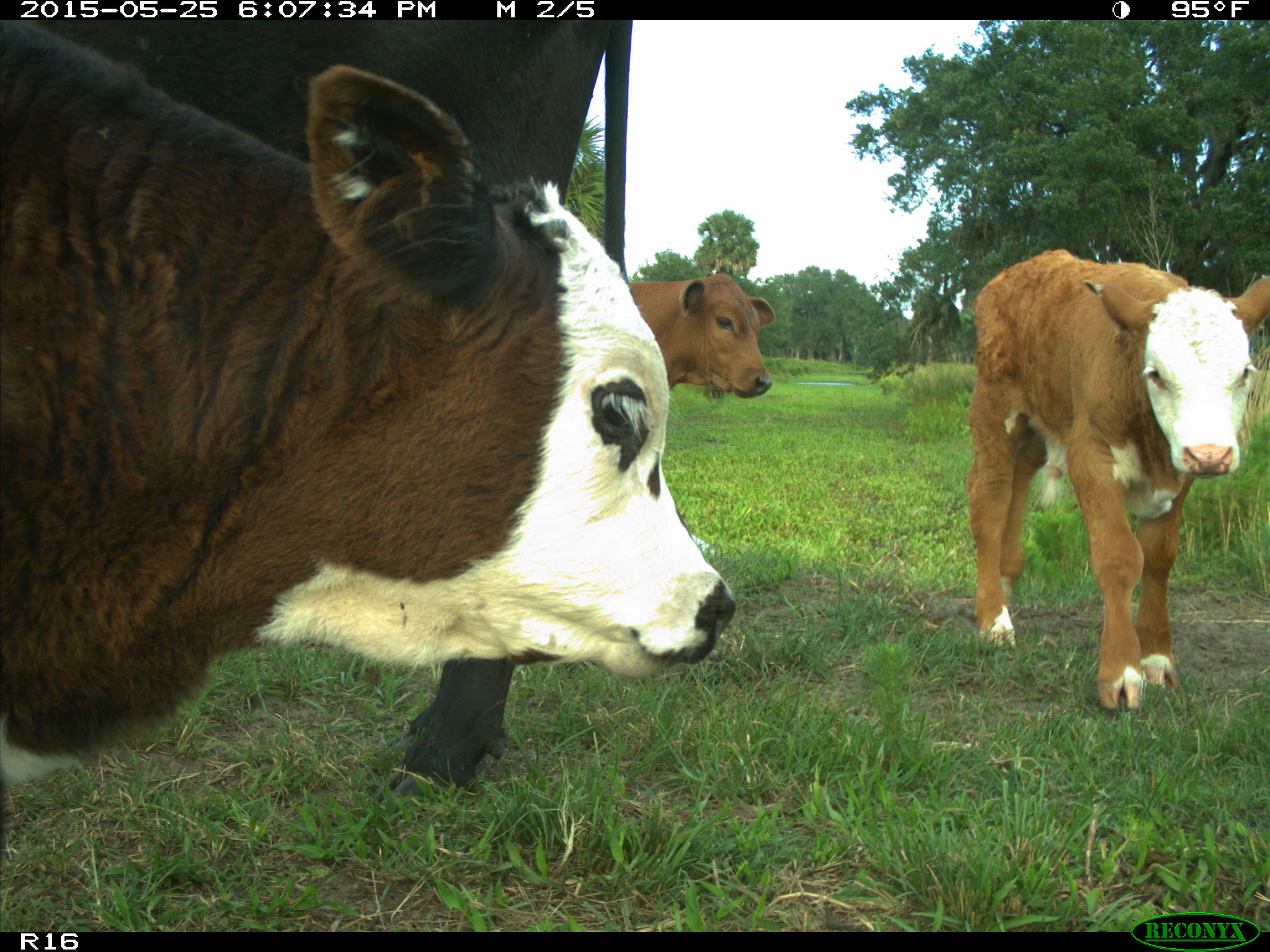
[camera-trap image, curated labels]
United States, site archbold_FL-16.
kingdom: Animalia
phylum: Chordata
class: Mammalia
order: Artiodactyla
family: Bovidae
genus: Bos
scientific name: Bos taurus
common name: domestic cow